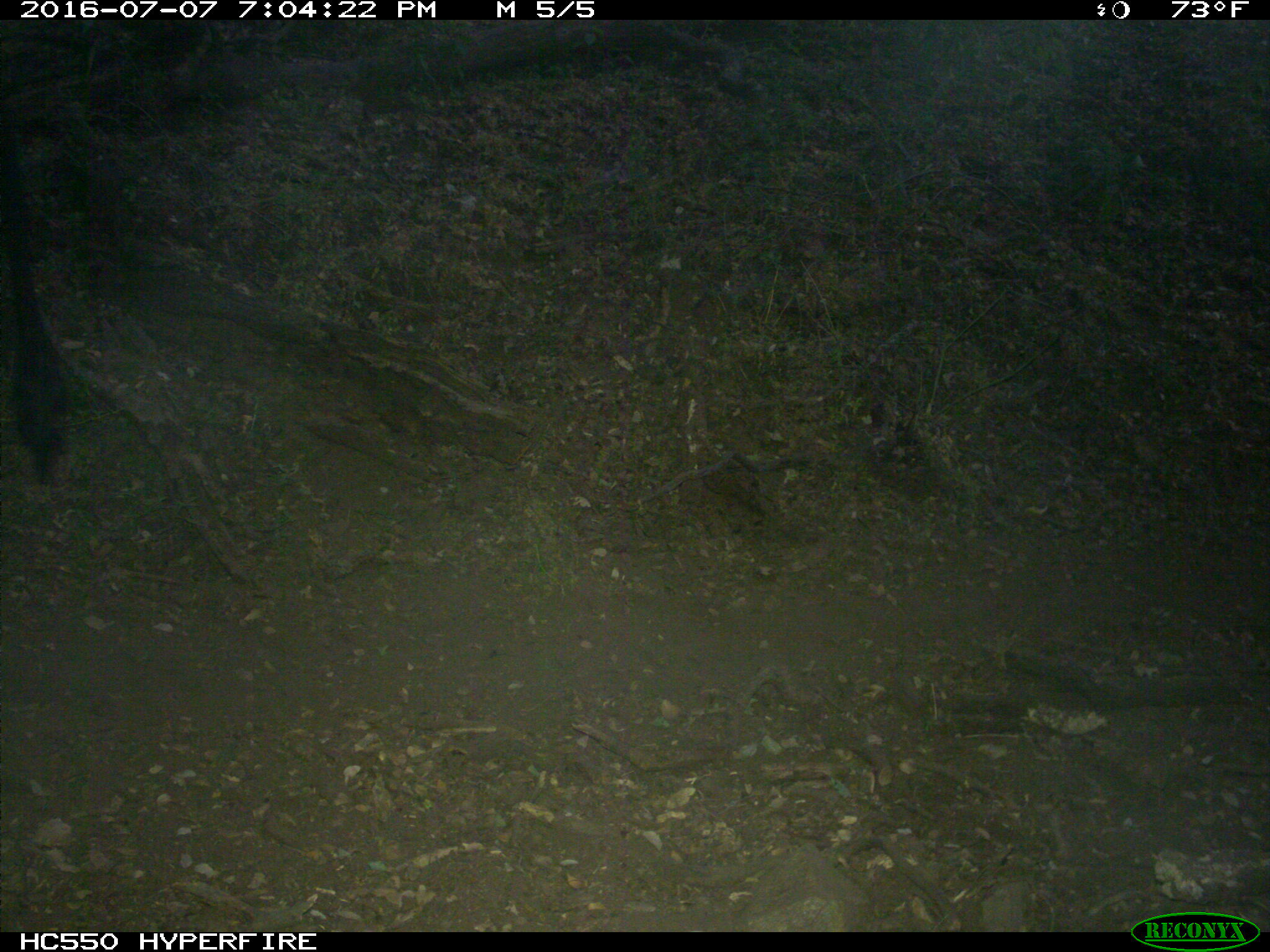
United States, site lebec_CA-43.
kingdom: Animalia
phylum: Chordata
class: Mammalia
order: Artiodactyla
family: Bovidae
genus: Bos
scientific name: Bos taurus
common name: domestic cow